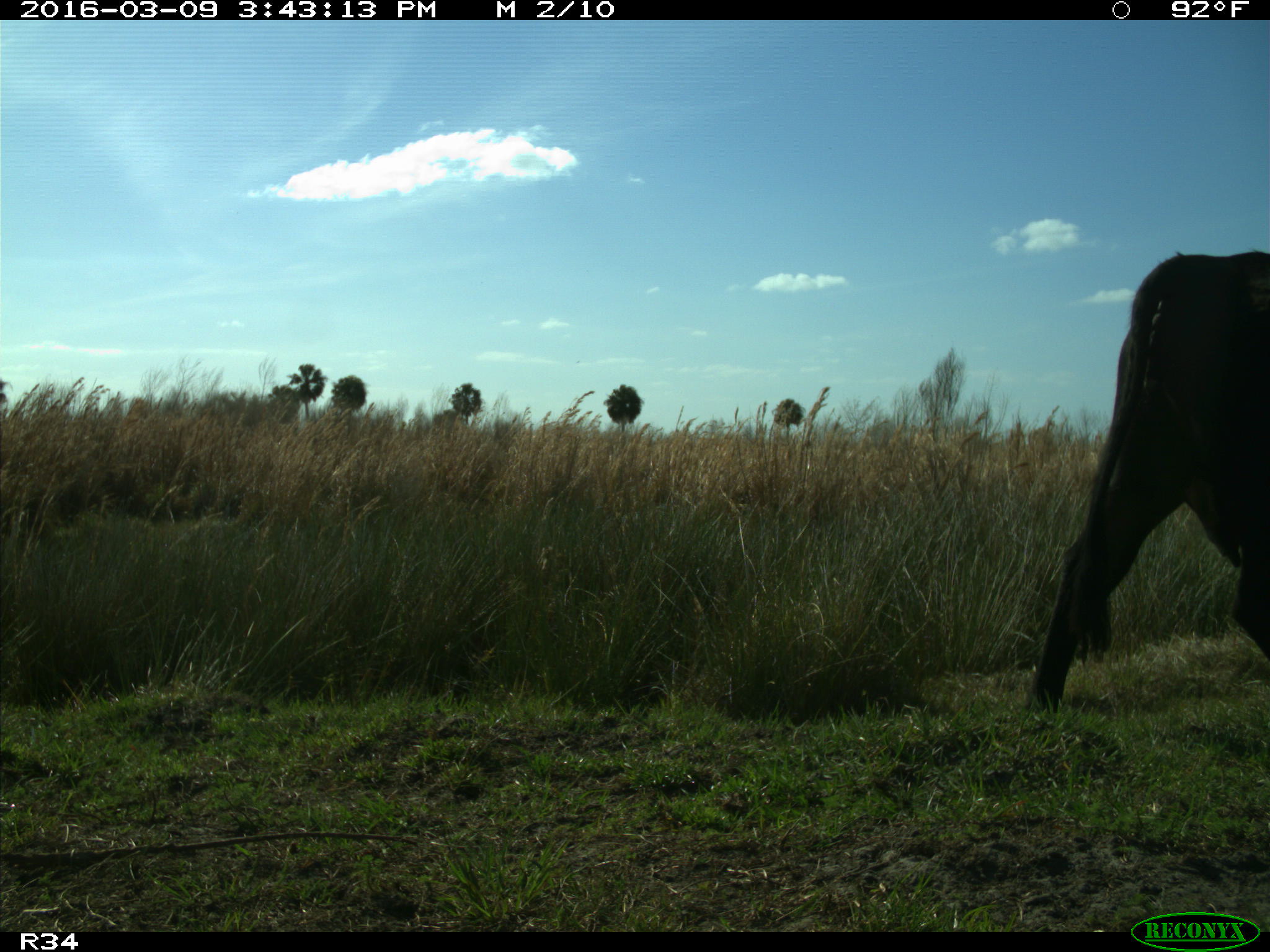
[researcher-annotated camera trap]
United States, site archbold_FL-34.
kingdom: Animalia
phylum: Chordata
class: Mammalia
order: Artiodactyla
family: Bovidae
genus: Bos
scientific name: Bos taurus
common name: domestic cow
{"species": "Bos taurus (domestic cow)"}